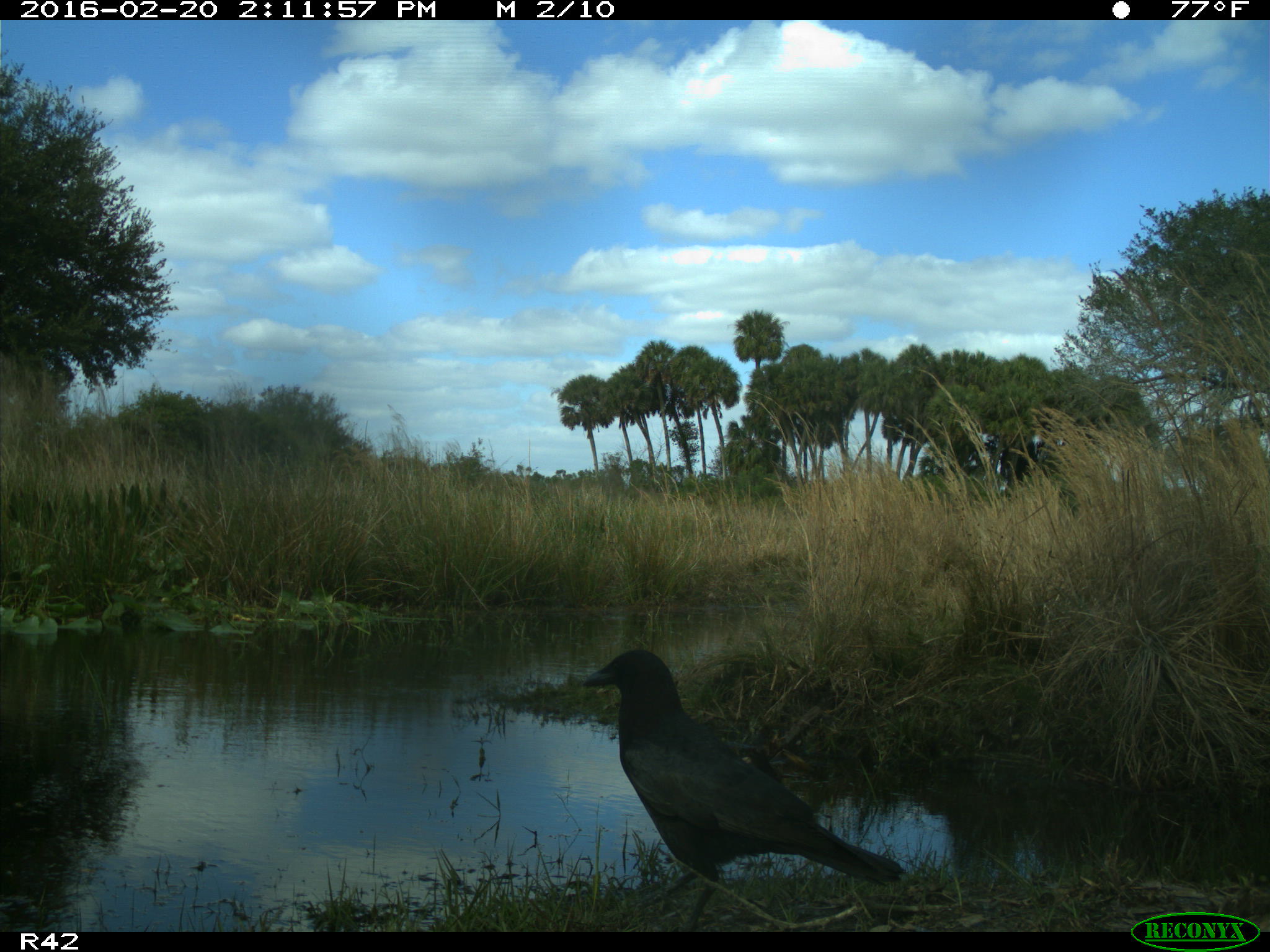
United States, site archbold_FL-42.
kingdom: Animalia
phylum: Chordata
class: Aves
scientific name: Aves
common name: birds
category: unidentified bird